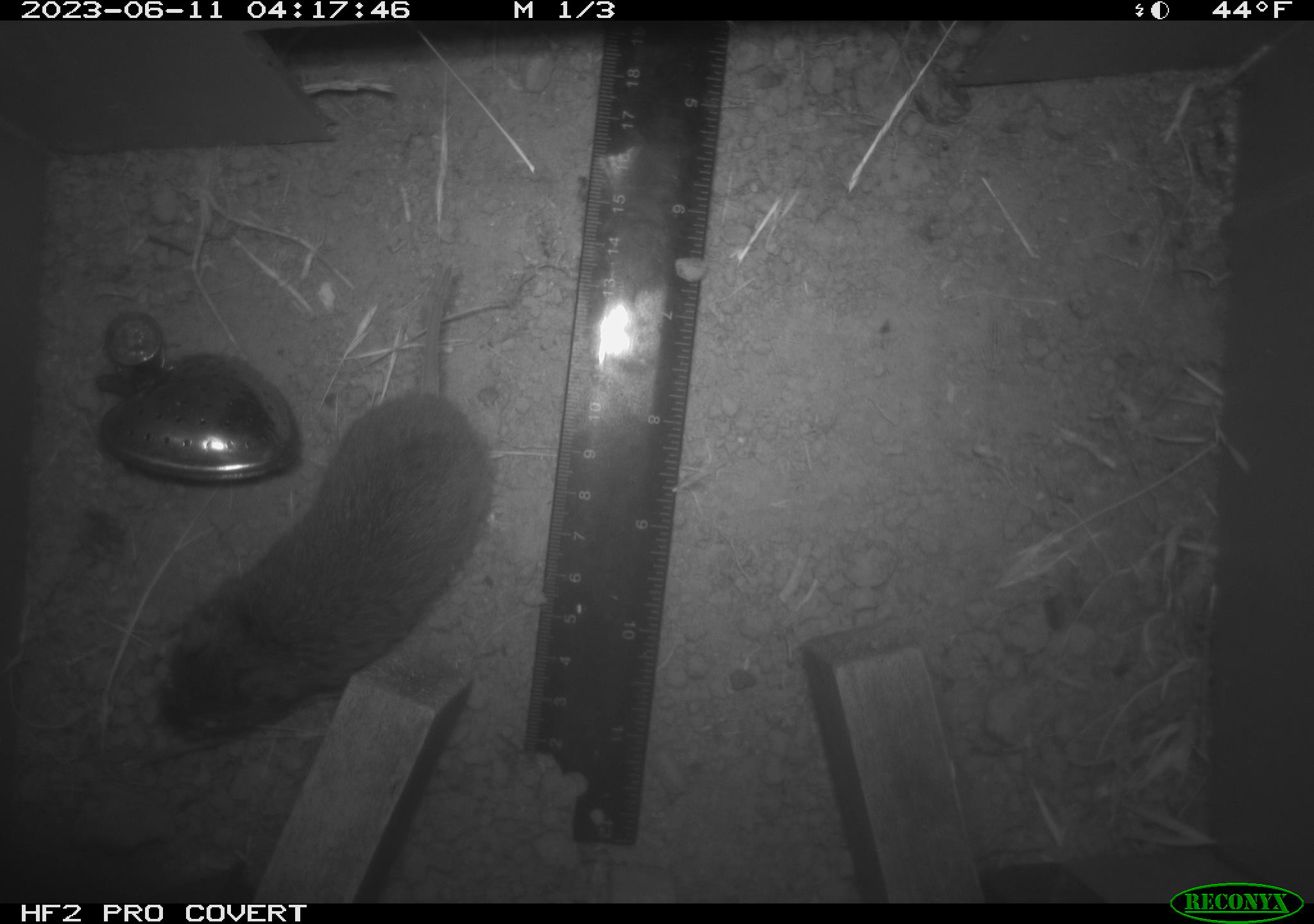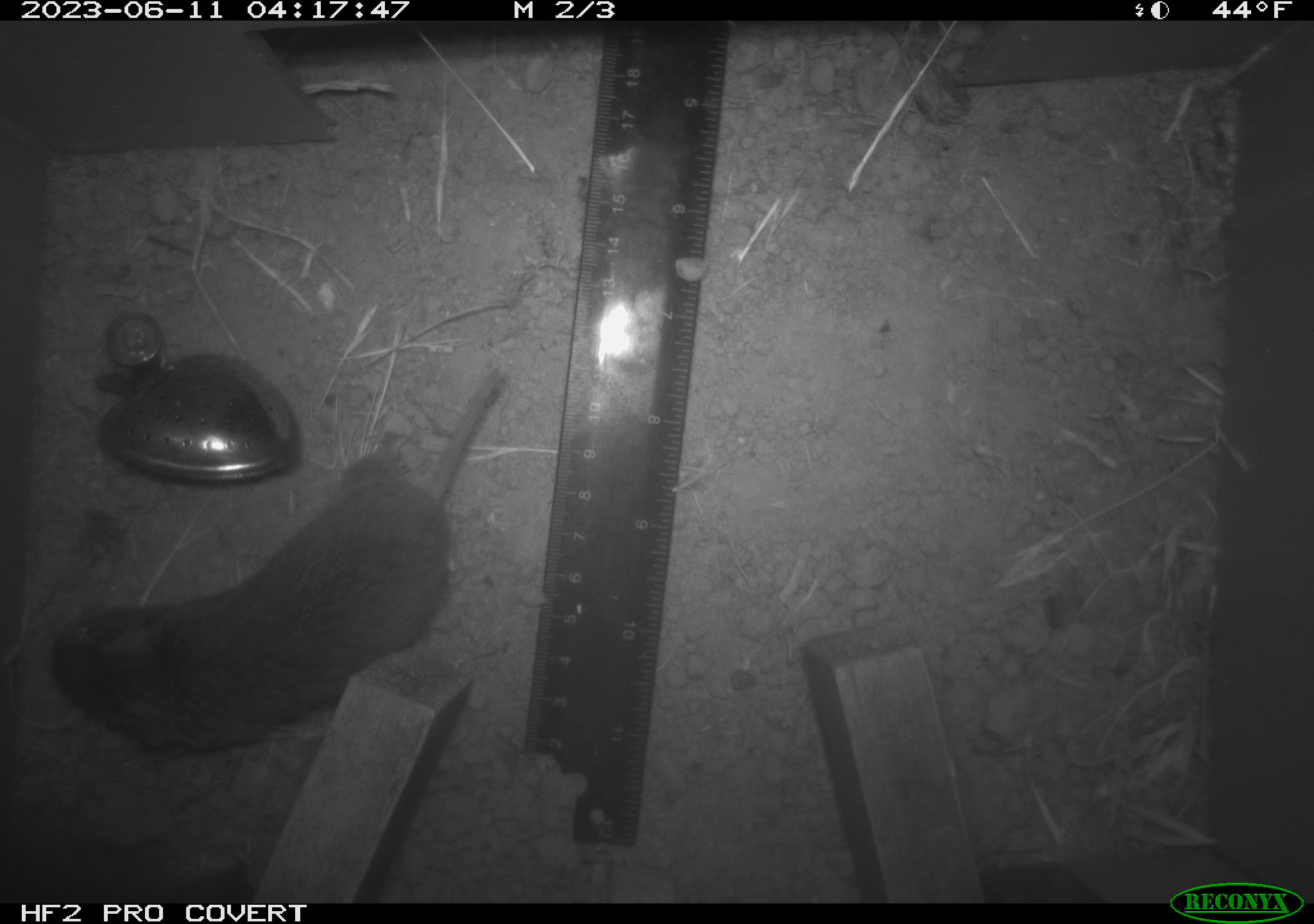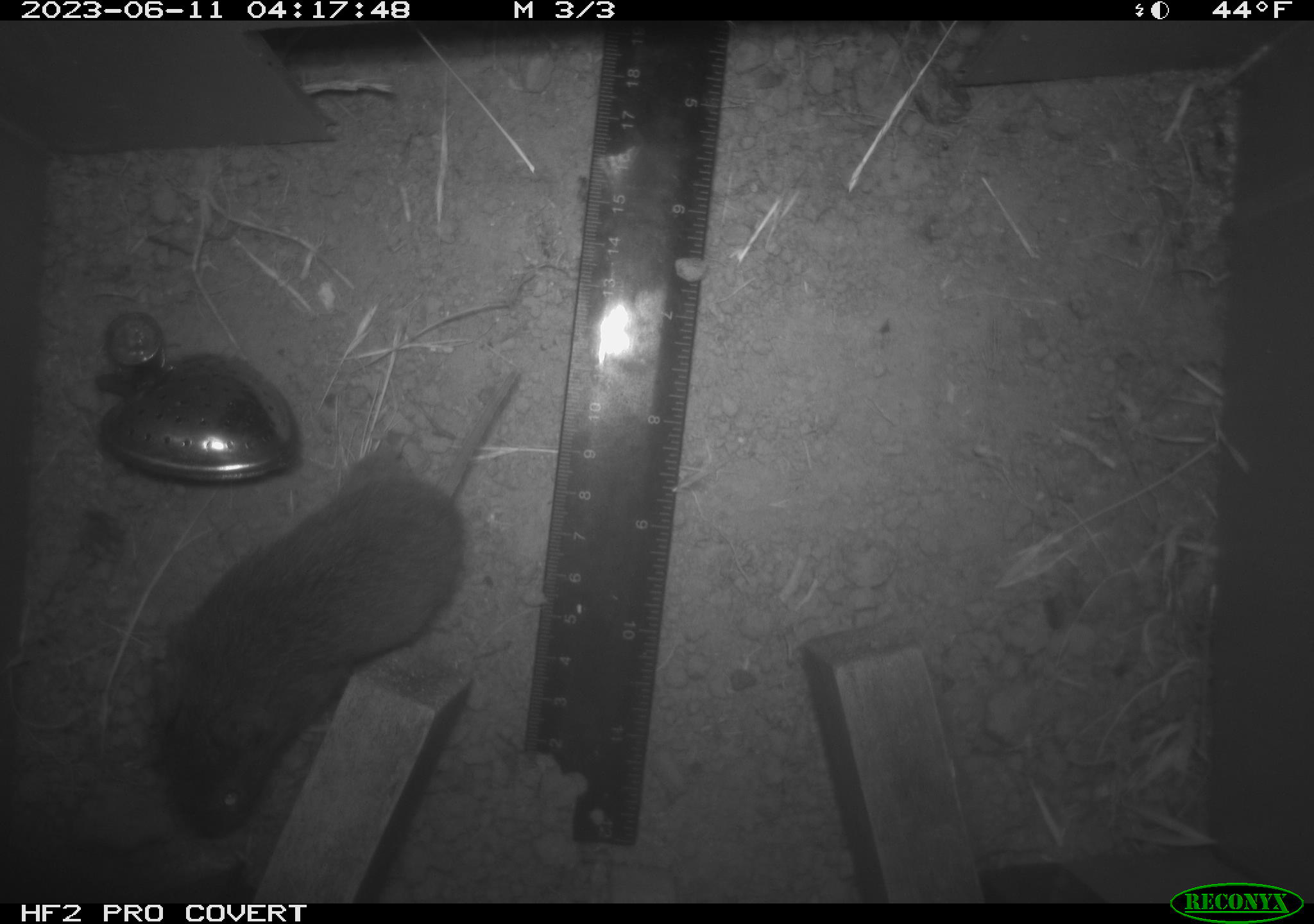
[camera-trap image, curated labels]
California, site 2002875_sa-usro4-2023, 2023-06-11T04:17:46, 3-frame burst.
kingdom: Animalia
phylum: Chordata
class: Mammalia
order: Rodentia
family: Cricetidae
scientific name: Arvicolinae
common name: voles, lemmings, and muskrats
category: arvicolinae subfamily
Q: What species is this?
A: Arvicolinae subfamily (voles, lemmings, and muskrats) (Arvicolinae).